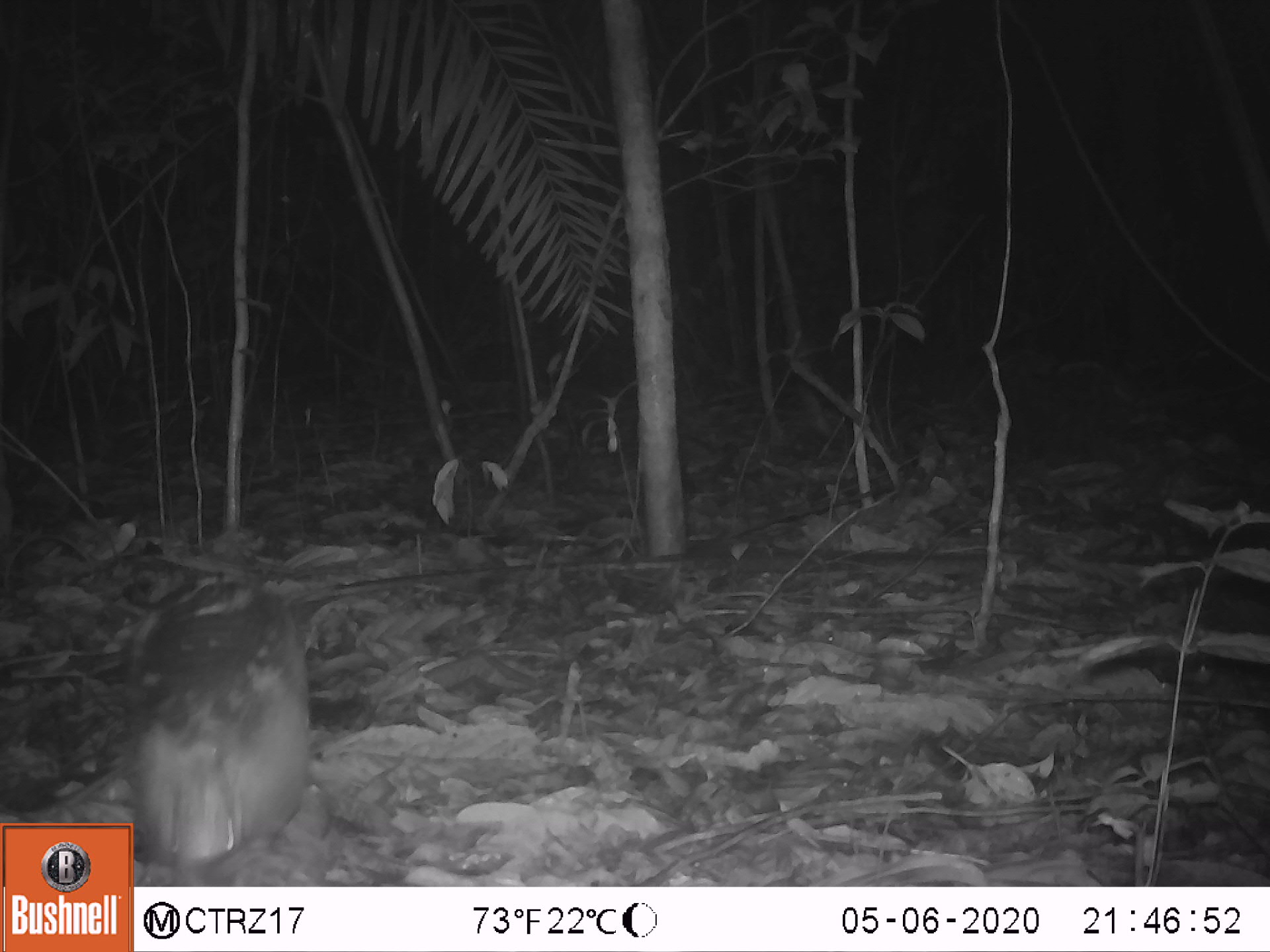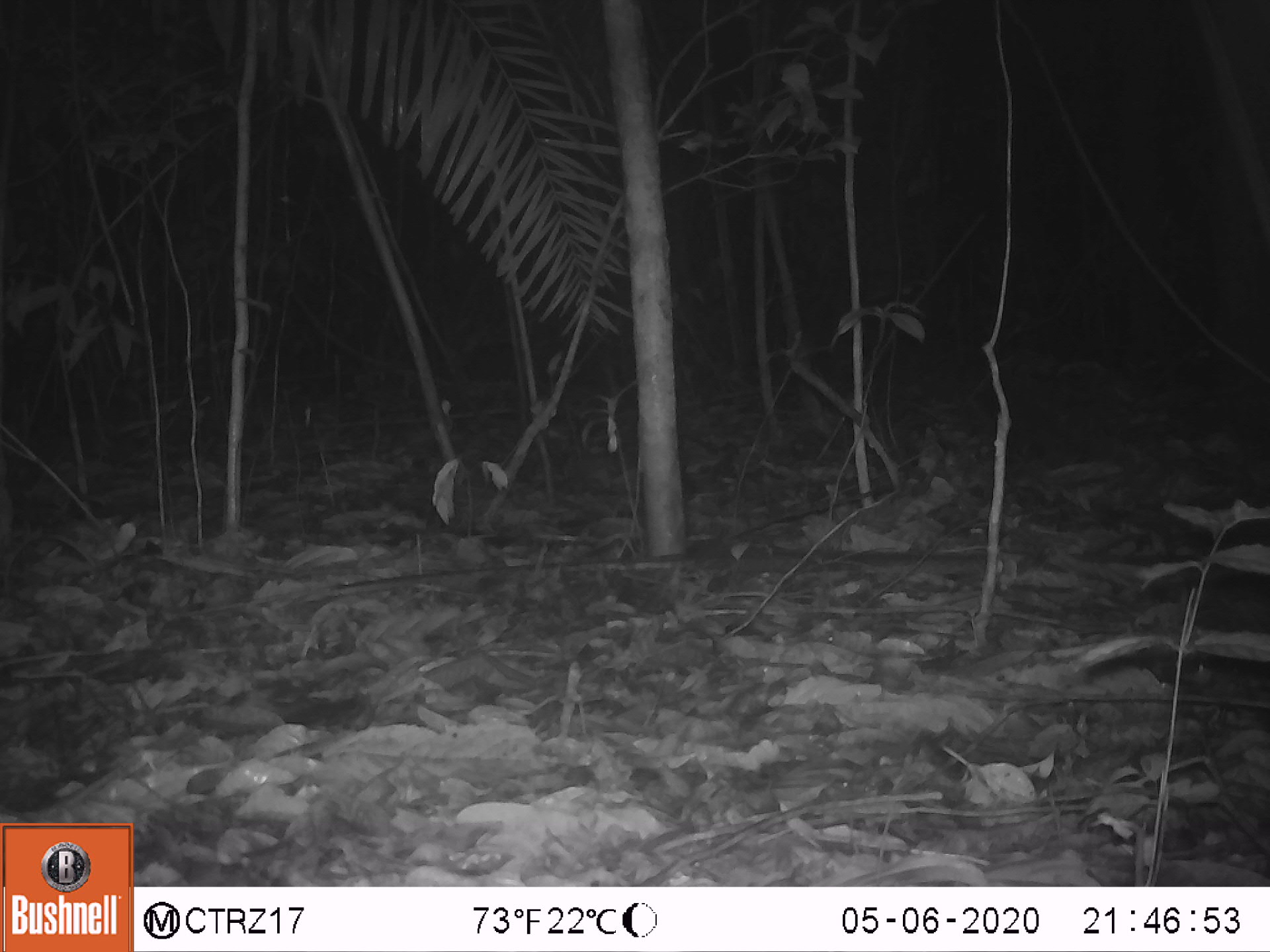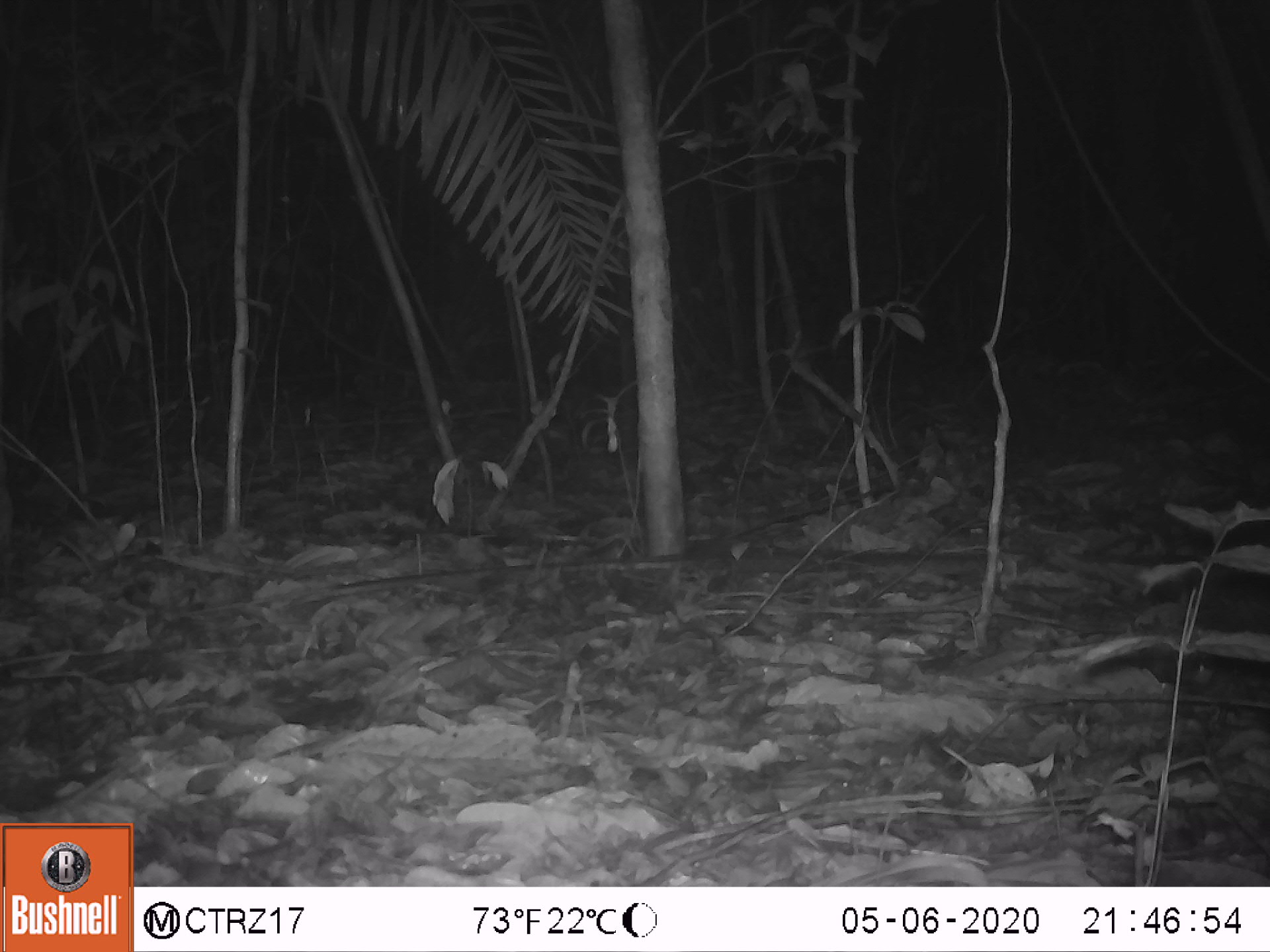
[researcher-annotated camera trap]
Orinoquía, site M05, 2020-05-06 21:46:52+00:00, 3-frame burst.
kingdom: Animalia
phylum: Chordata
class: Mammalia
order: Cingulata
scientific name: Cingulata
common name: armadillo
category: unknown armadillo